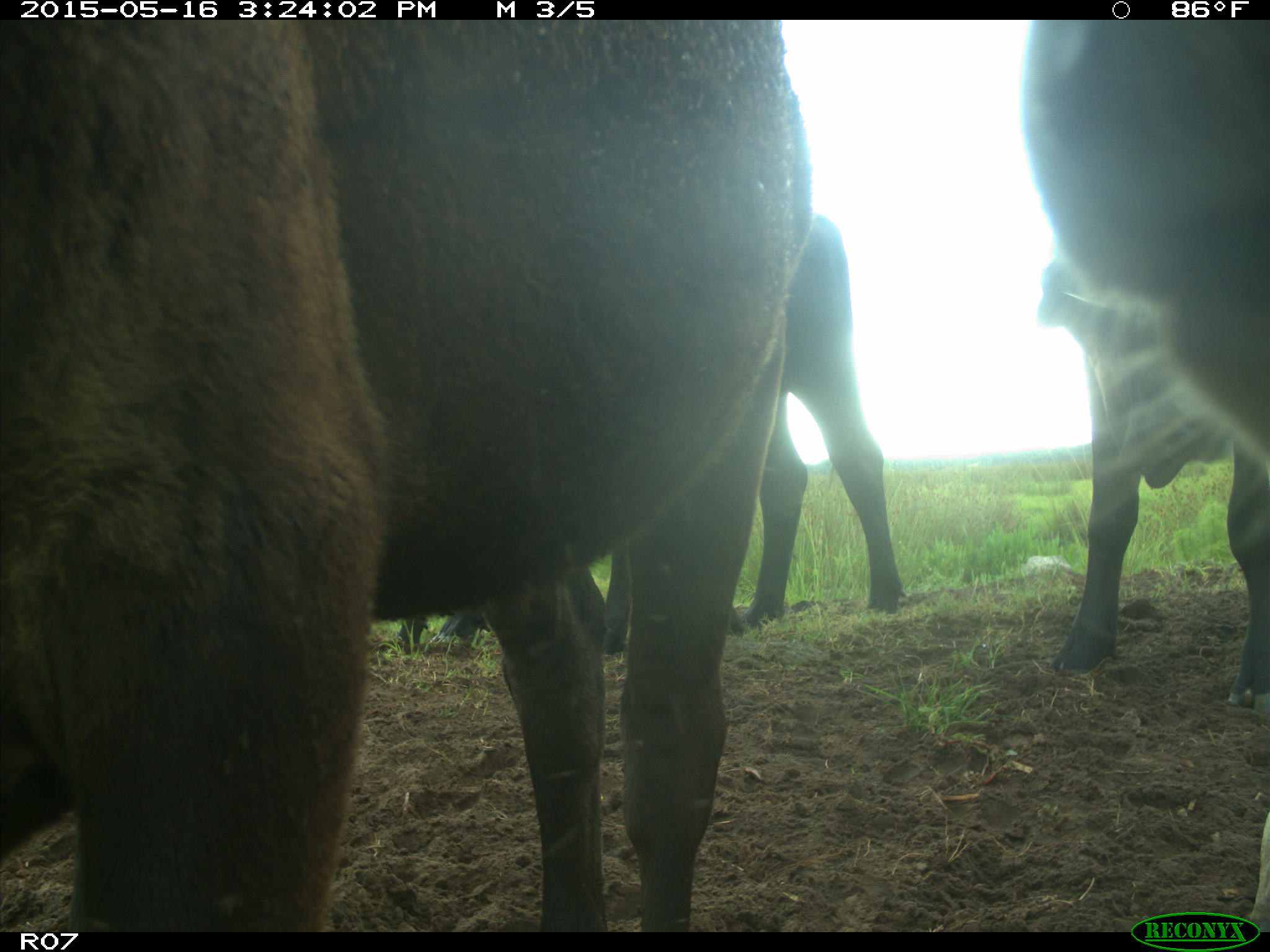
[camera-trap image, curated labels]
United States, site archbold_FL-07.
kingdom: Animalia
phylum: Chordata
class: Mammalia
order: Artiodactyla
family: Bovidae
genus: Bos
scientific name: Bos taurus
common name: domestic cow